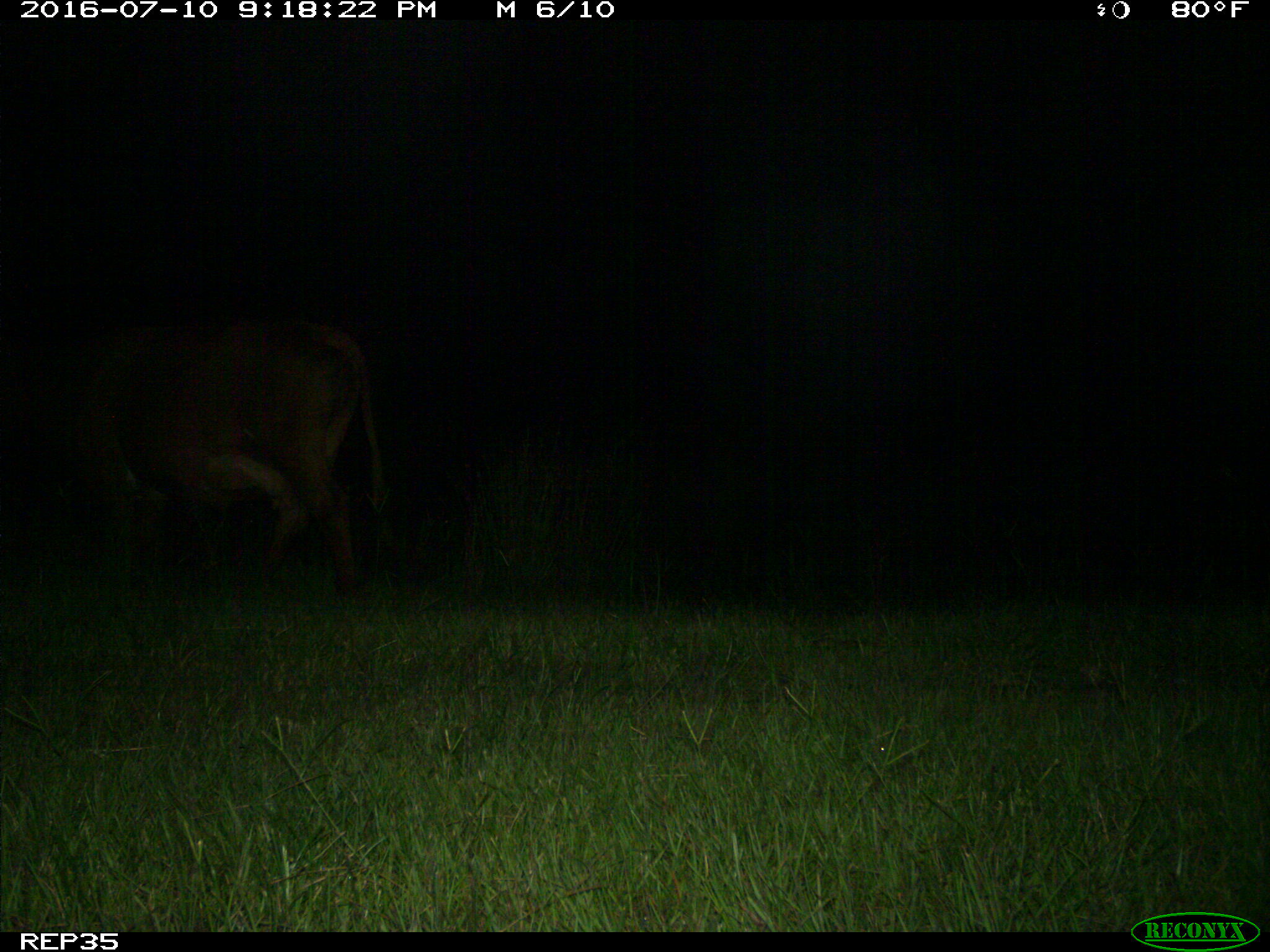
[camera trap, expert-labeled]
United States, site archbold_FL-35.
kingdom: Animalia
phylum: Chordata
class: Mammalia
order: Artiodactyla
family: Bovidae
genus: Bos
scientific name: Bos taurus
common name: domestic cow